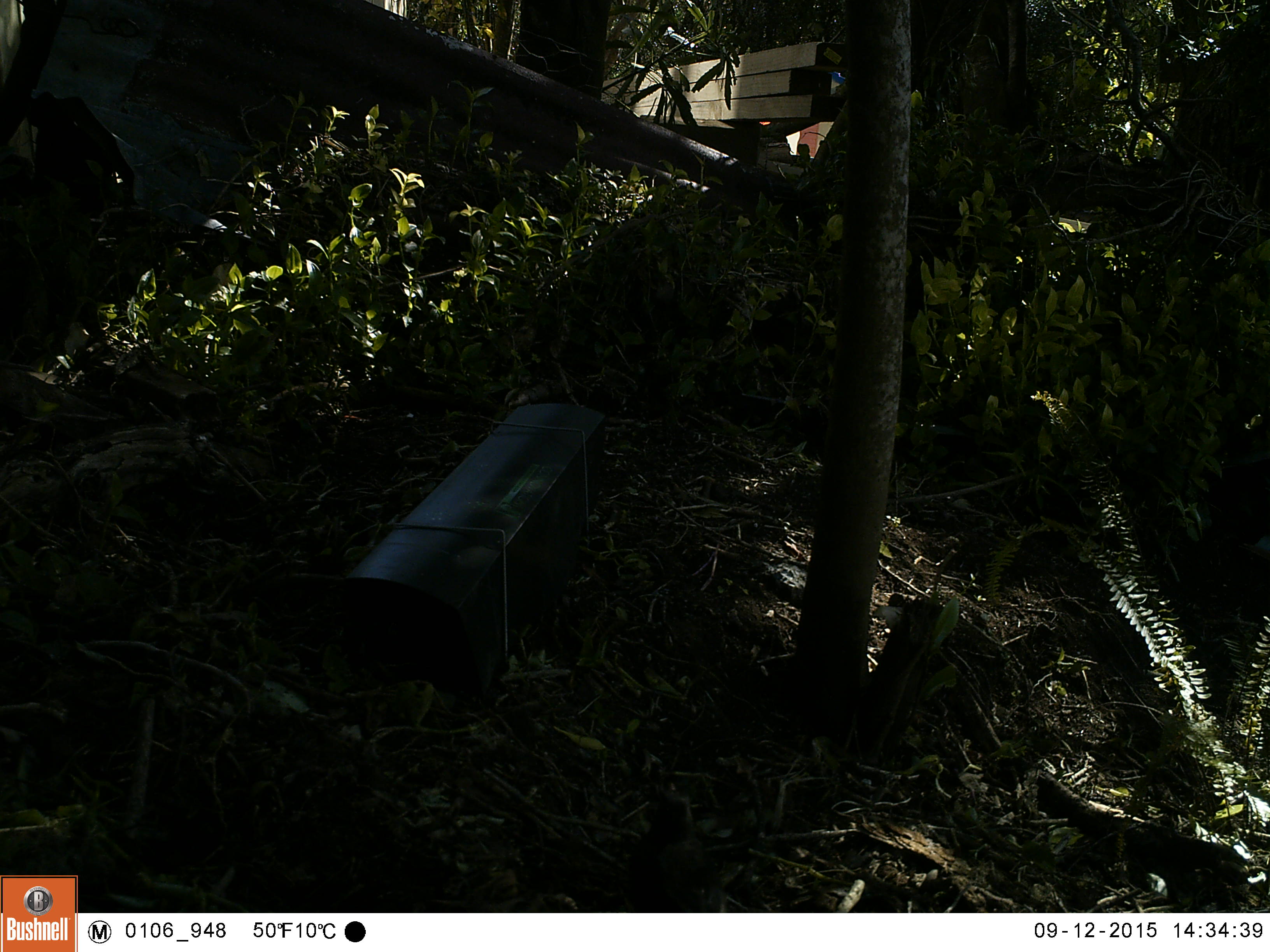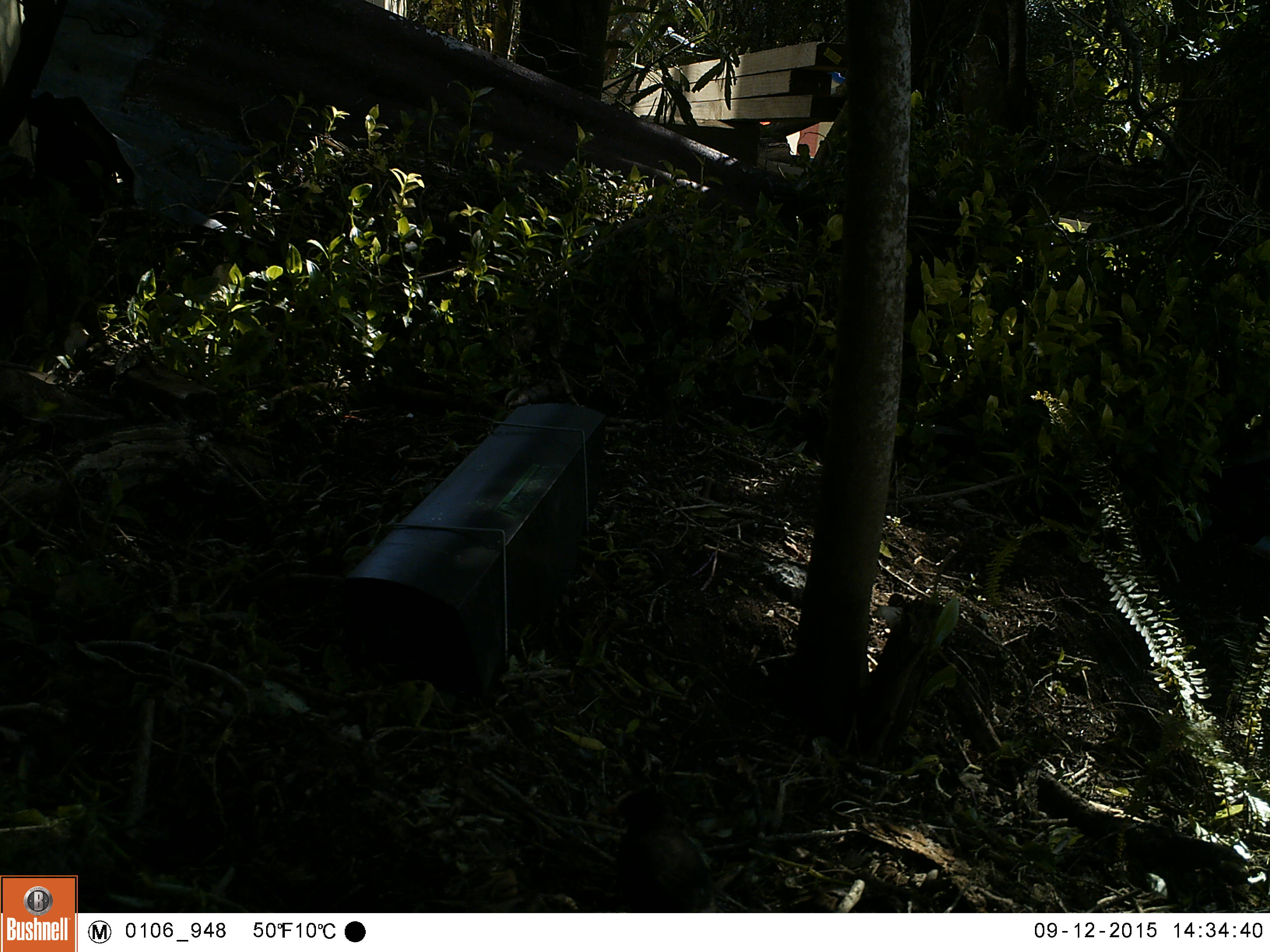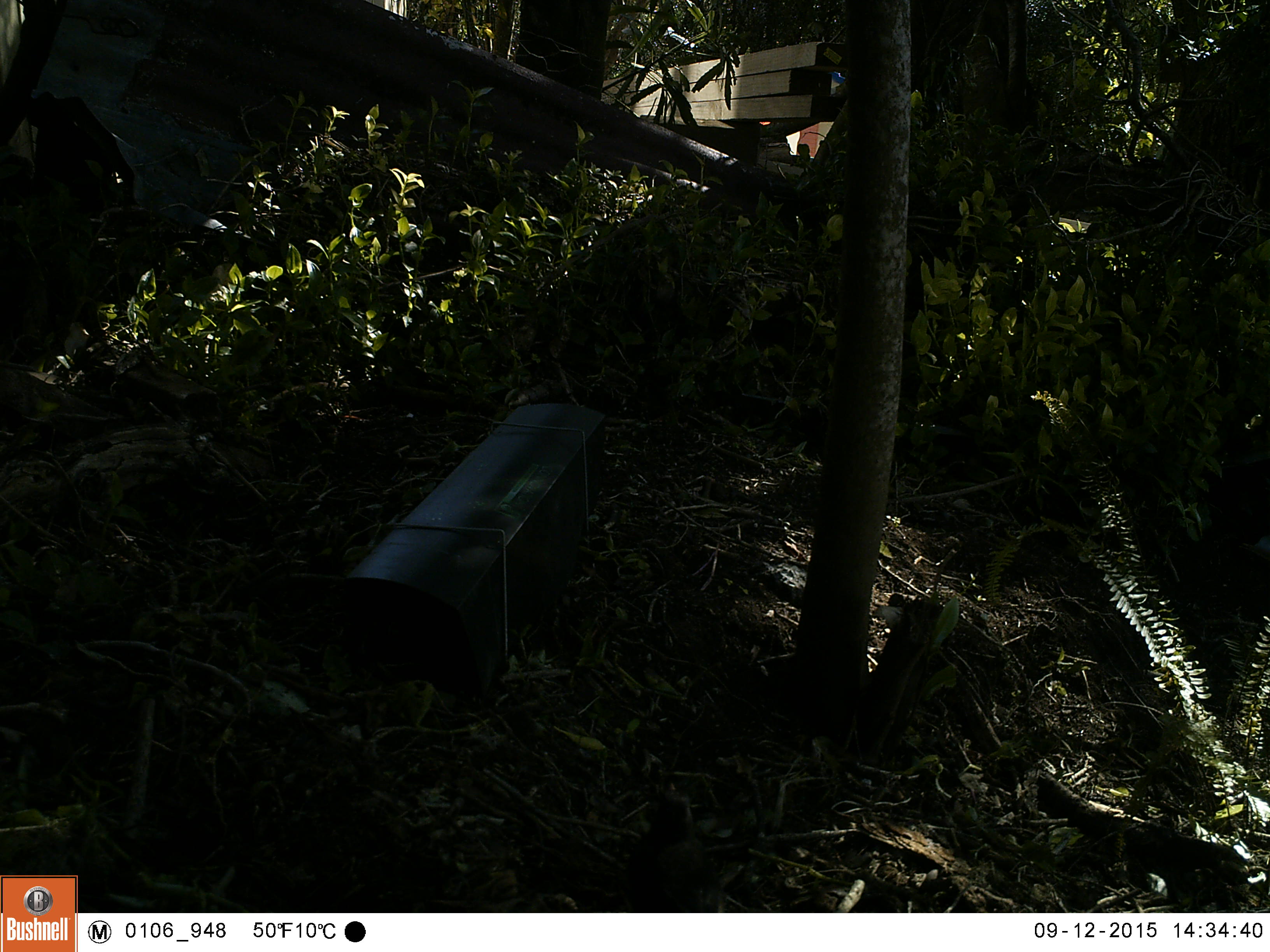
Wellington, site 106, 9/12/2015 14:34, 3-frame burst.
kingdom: Animalia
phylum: Chordata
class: Aves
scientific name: Aves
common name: bird